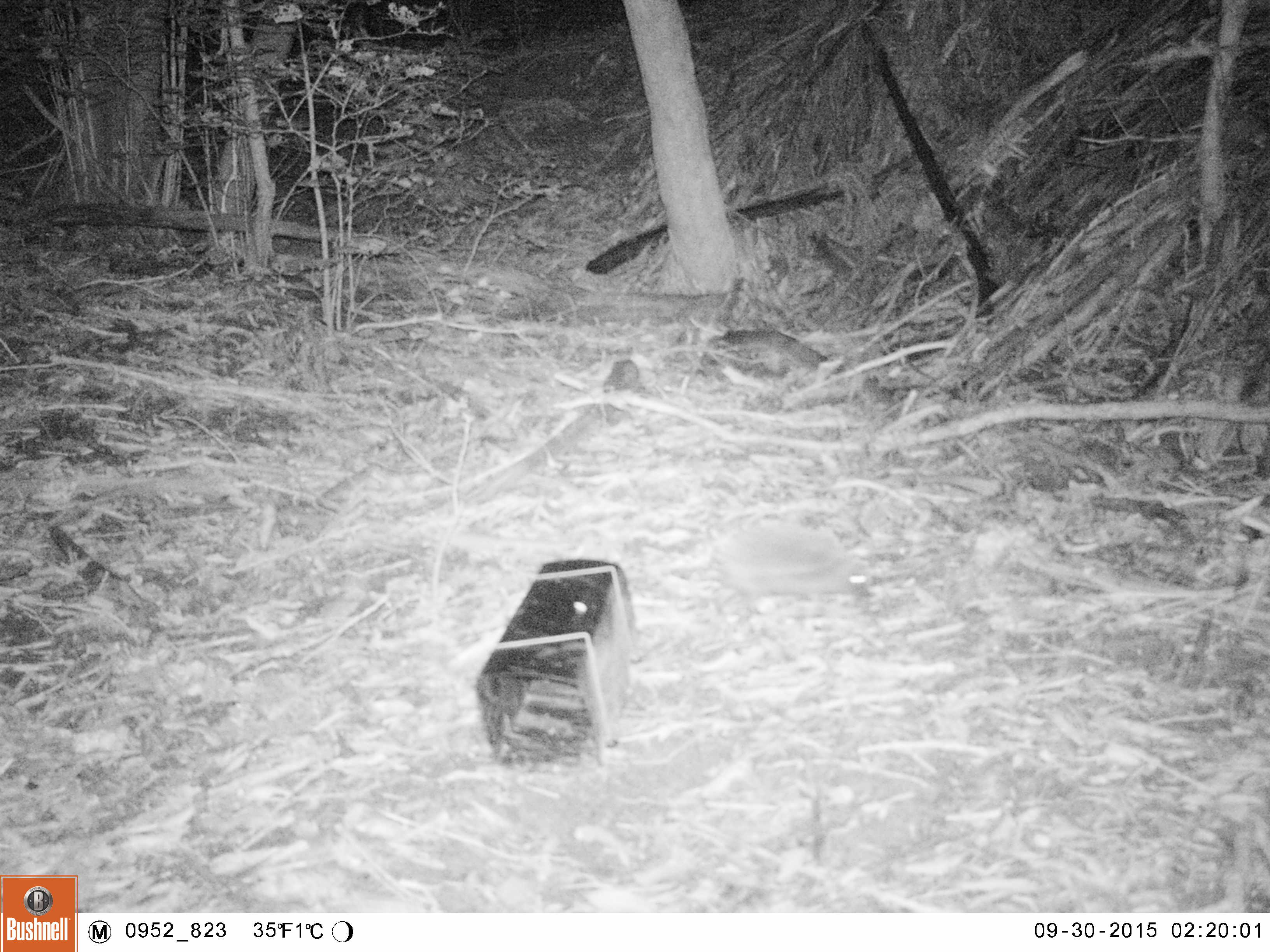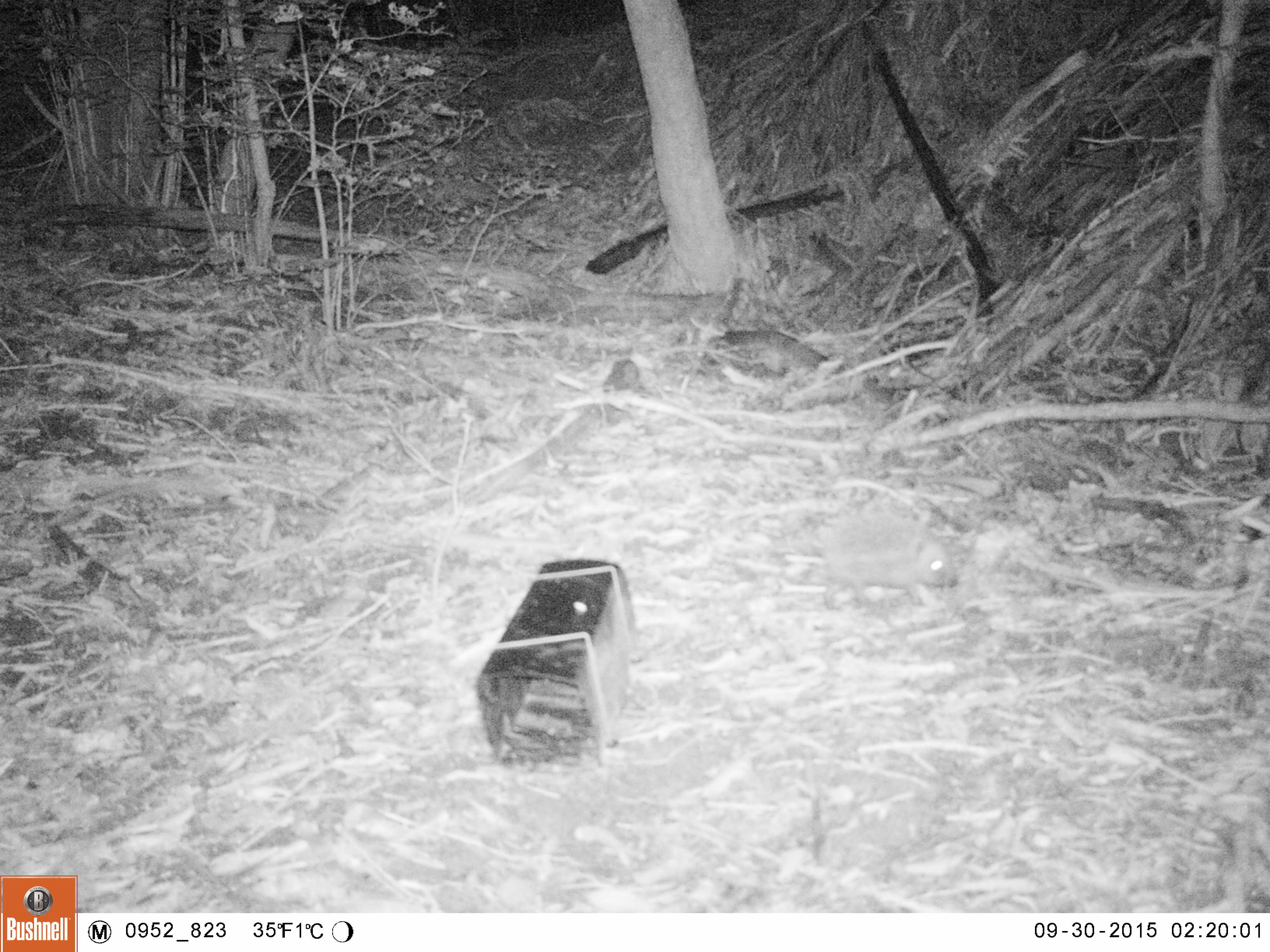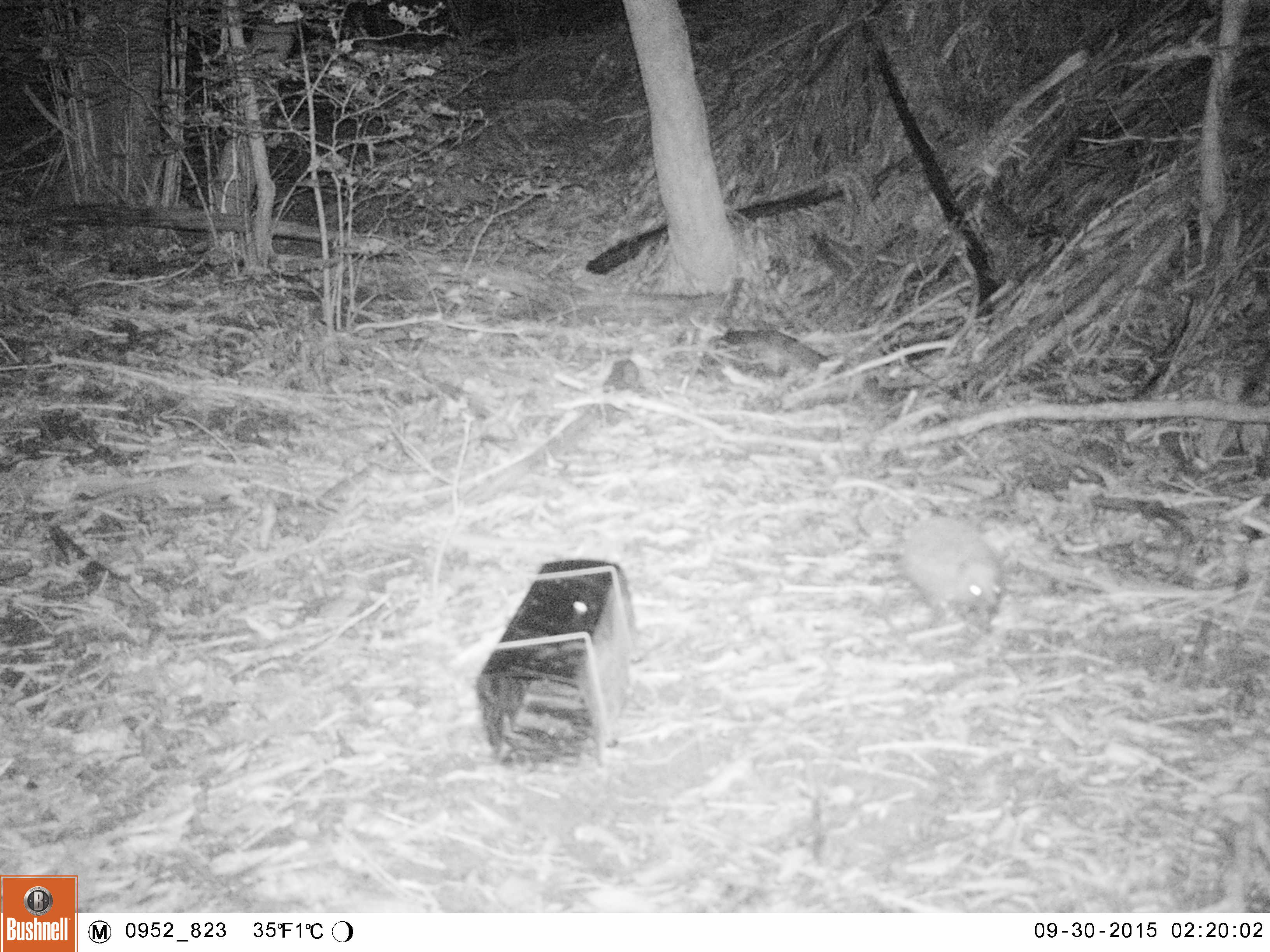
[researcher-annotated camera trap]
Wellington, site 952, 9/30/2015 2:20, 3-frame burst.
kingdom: Animalia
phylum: Chordata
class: Mammalia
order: Eulipotyphla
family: Erinaceidae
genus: Erinaceus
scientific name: Erinaceus europaeus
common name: hedgehog